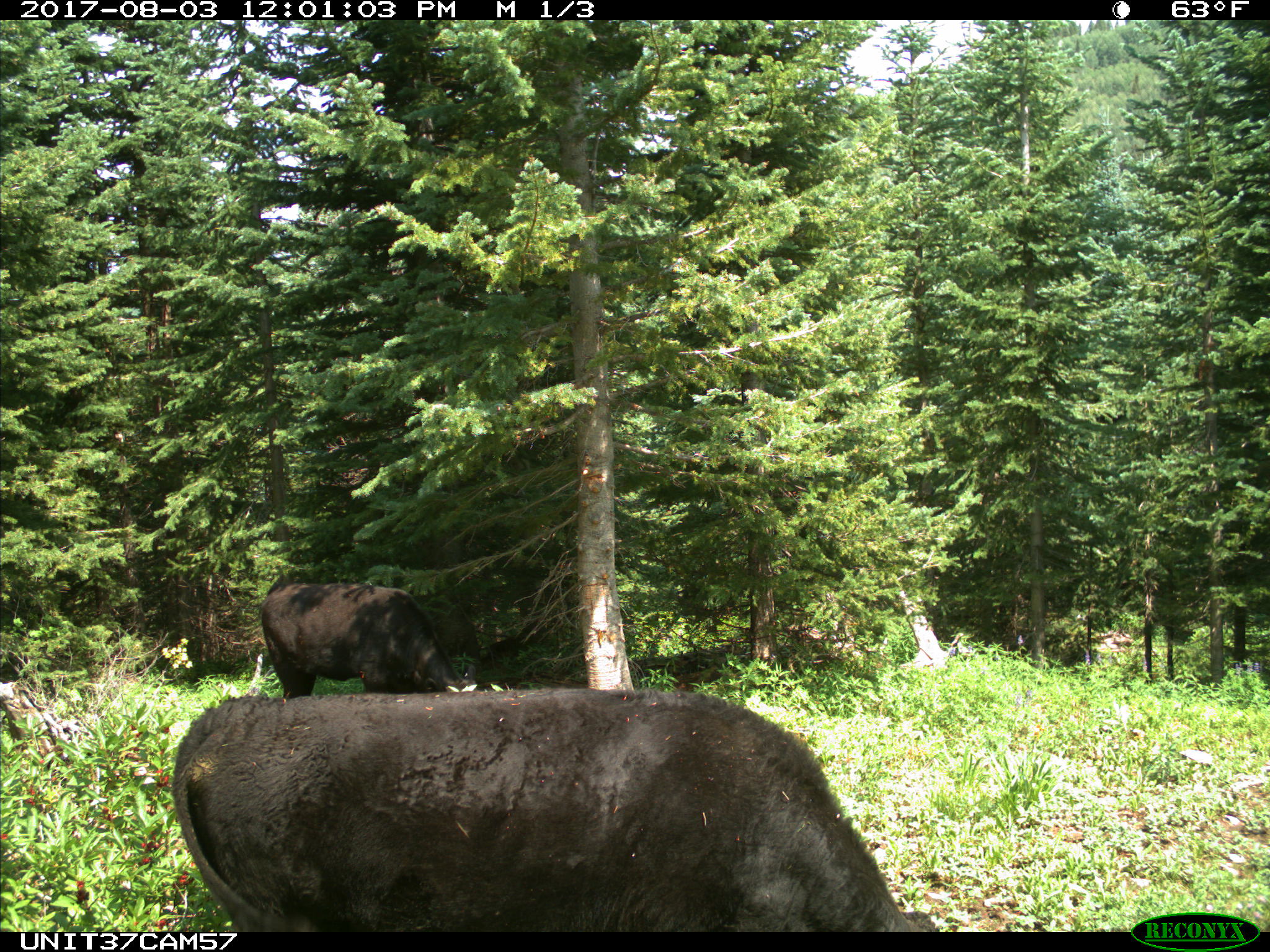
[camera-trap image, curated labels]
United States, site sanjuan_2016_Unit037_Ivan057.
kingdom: Animalia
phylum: Chordata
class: Mammalia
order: Artiodactyla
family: Bovidae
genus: Bos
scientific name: Bos taurus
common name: domestic cow